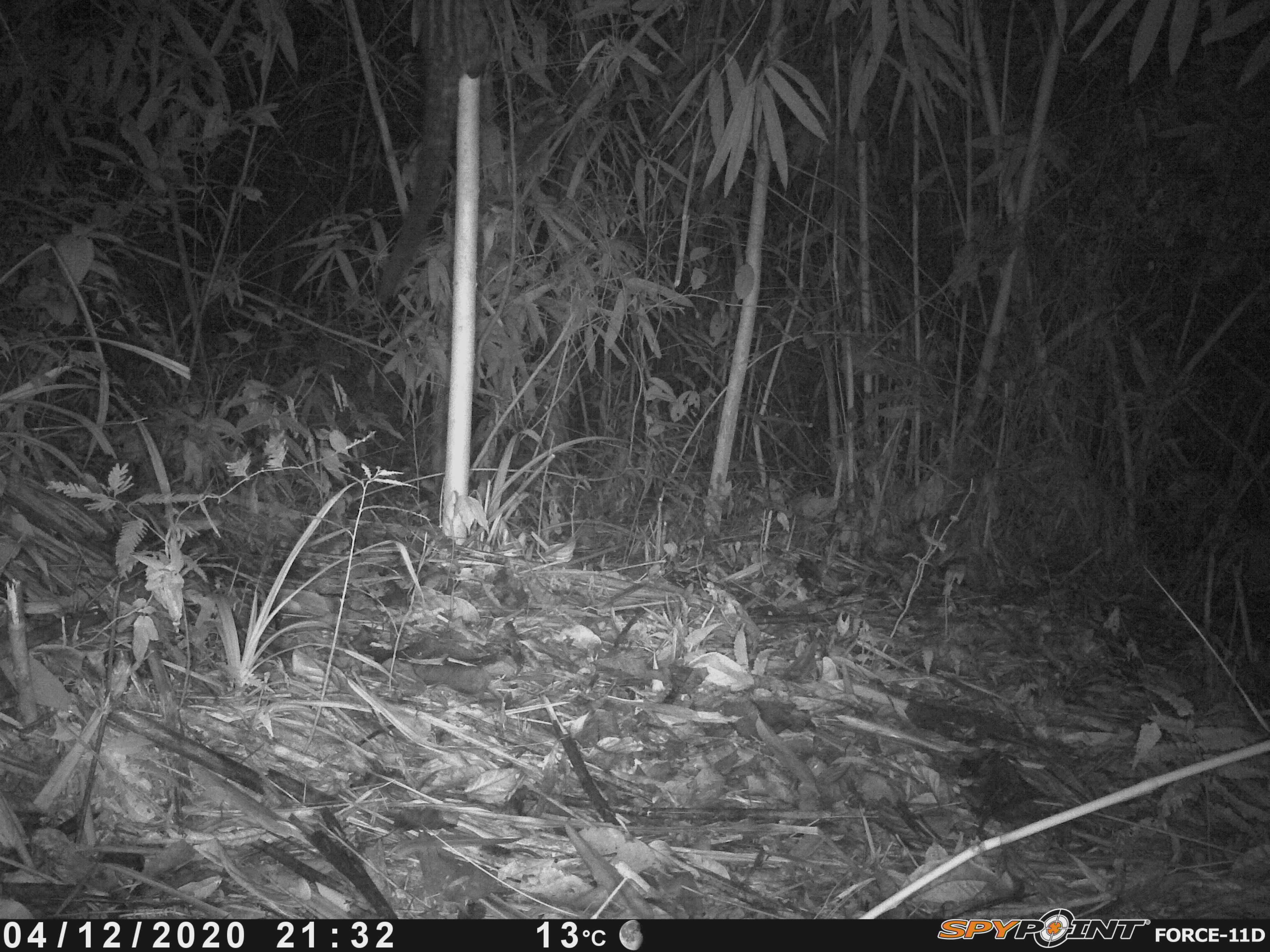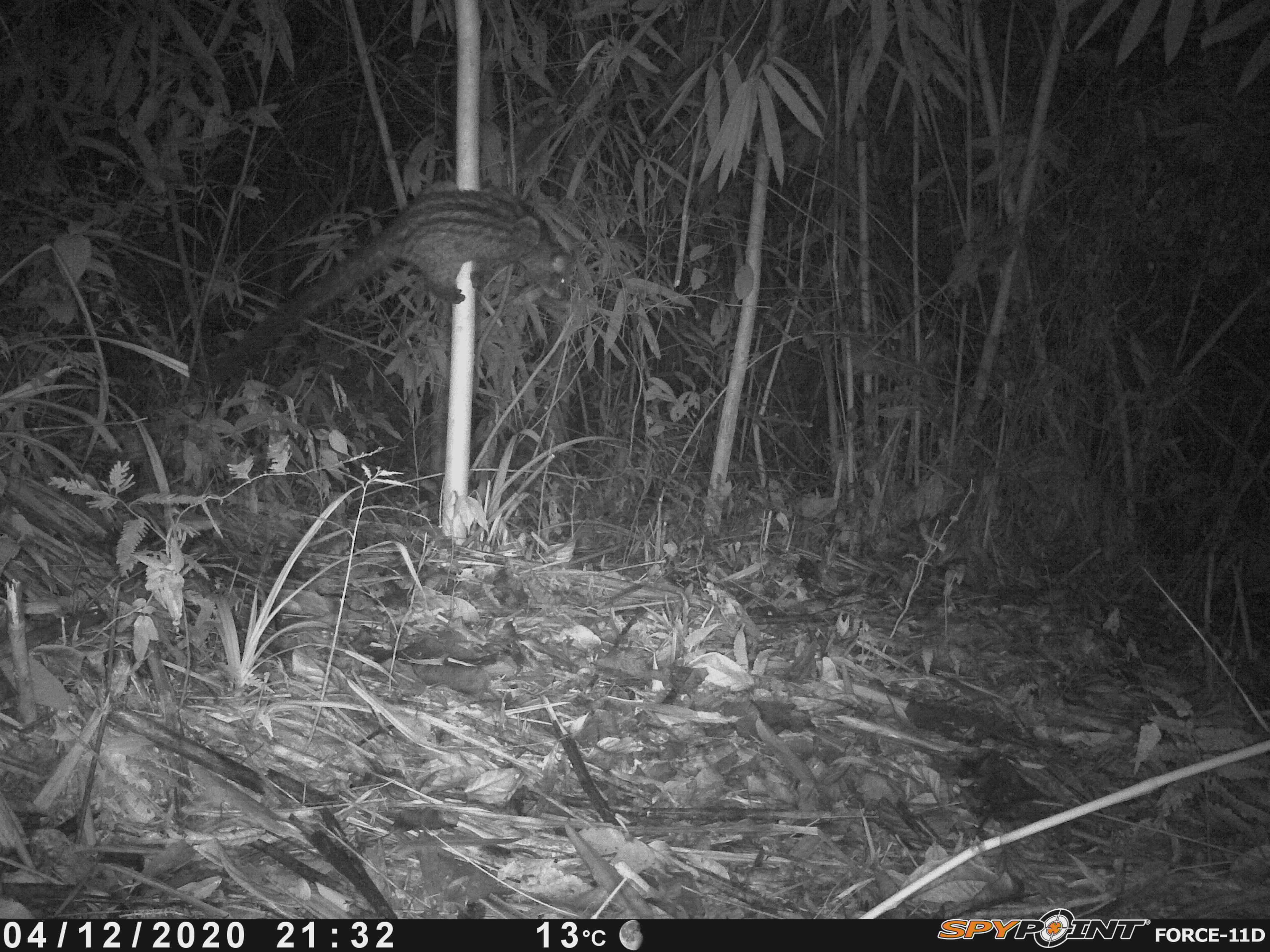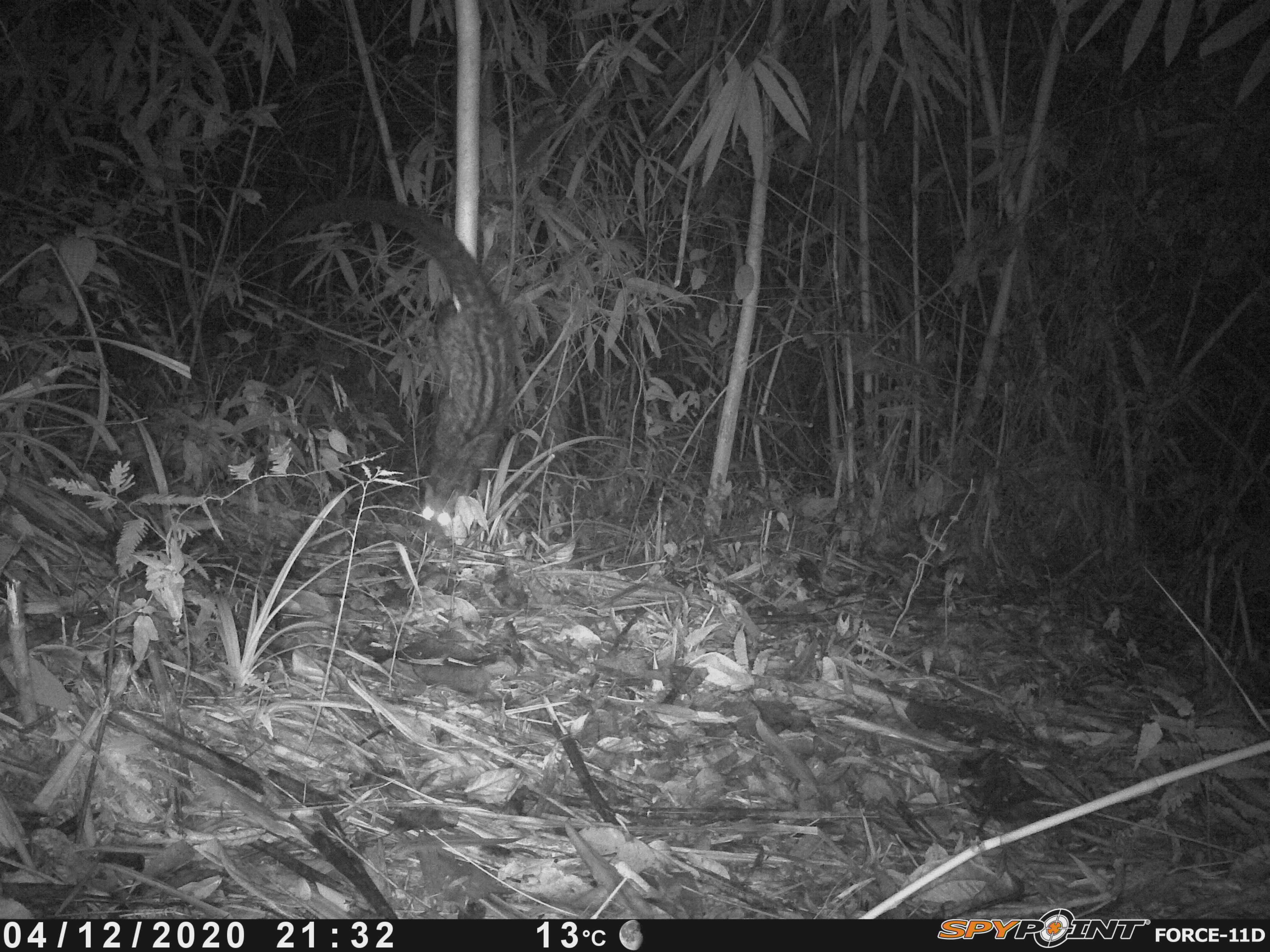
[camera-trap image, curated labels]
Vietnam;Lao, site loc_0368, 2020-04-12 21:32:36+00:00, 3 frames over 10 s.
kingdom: Animalia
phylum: Chordata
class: Mammalia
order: Carnivora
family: Viverridae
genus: Paradoxurus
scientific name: Paradoxurus hermaphroditus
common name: common palm civet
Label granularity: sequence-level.